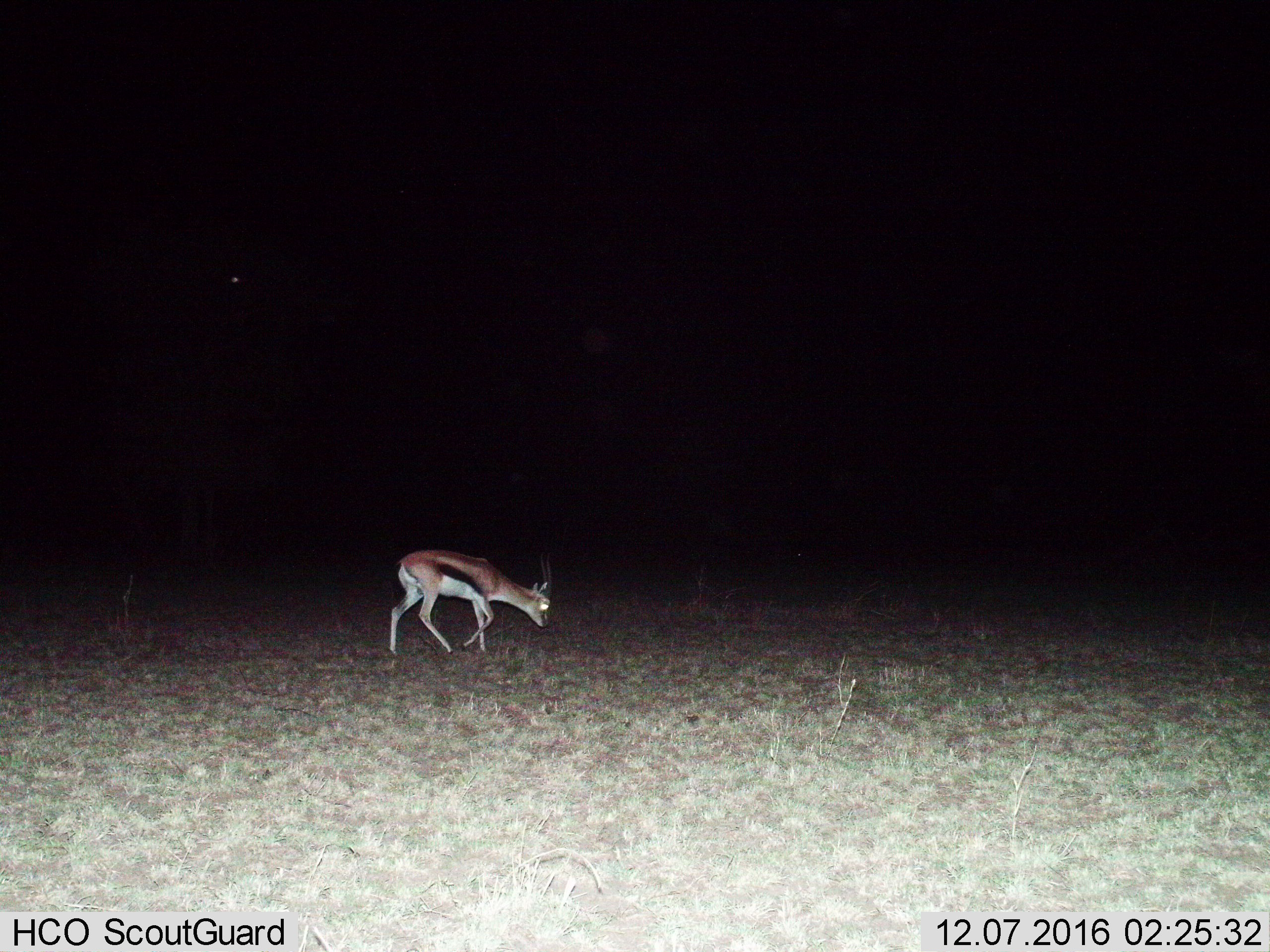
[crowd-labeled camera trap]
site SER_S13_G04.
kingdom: Animalia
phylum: Chordata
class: Mammalia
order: Artiodactyla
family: Bovidae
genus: Eudorcas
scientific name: Eudorcas thomsonii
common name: thomson's gazelle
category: gazellethomsons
Gazellethomsons (thomson's gazelle) (Eudorcas thomsonii), count 1. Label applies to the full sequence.